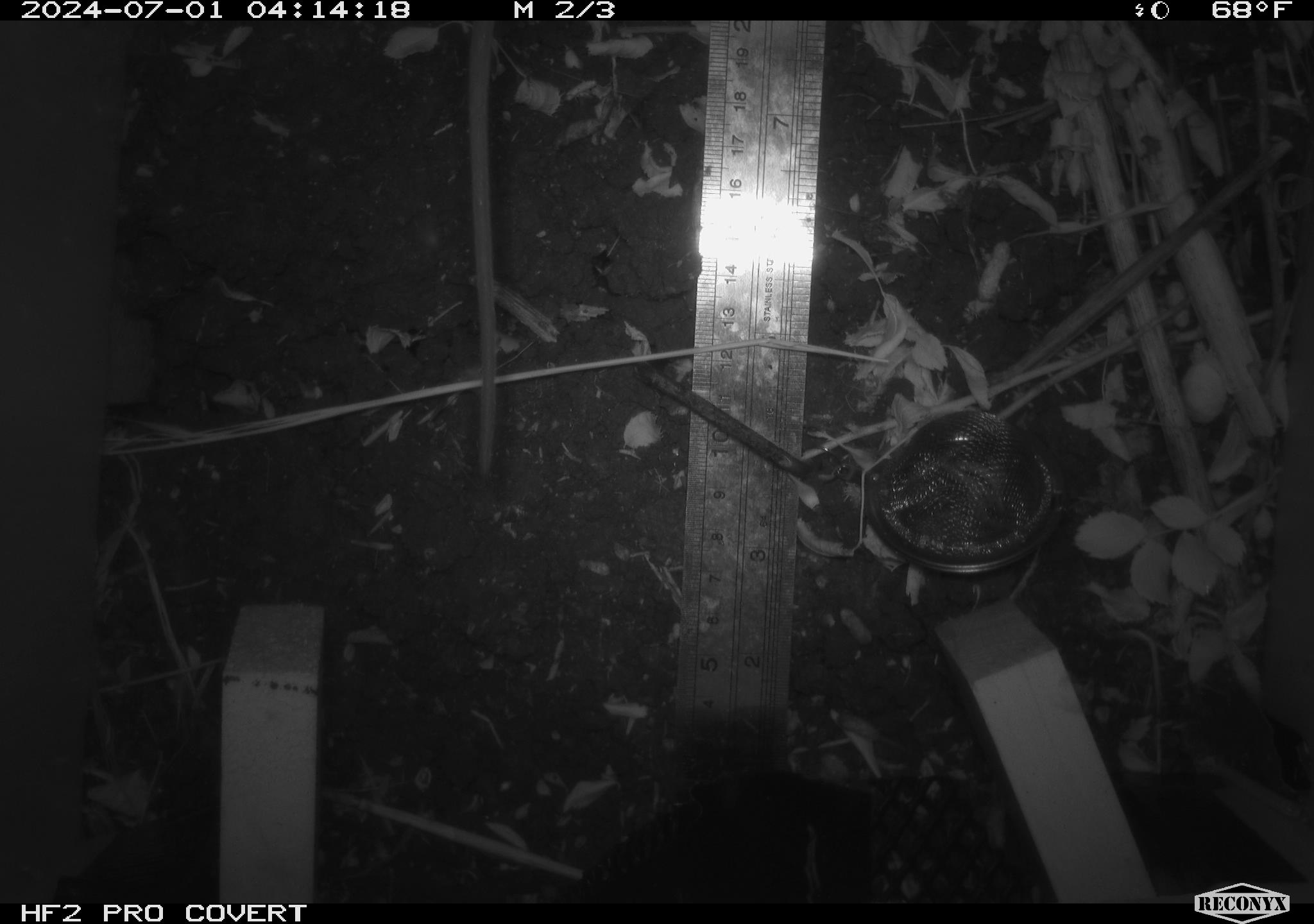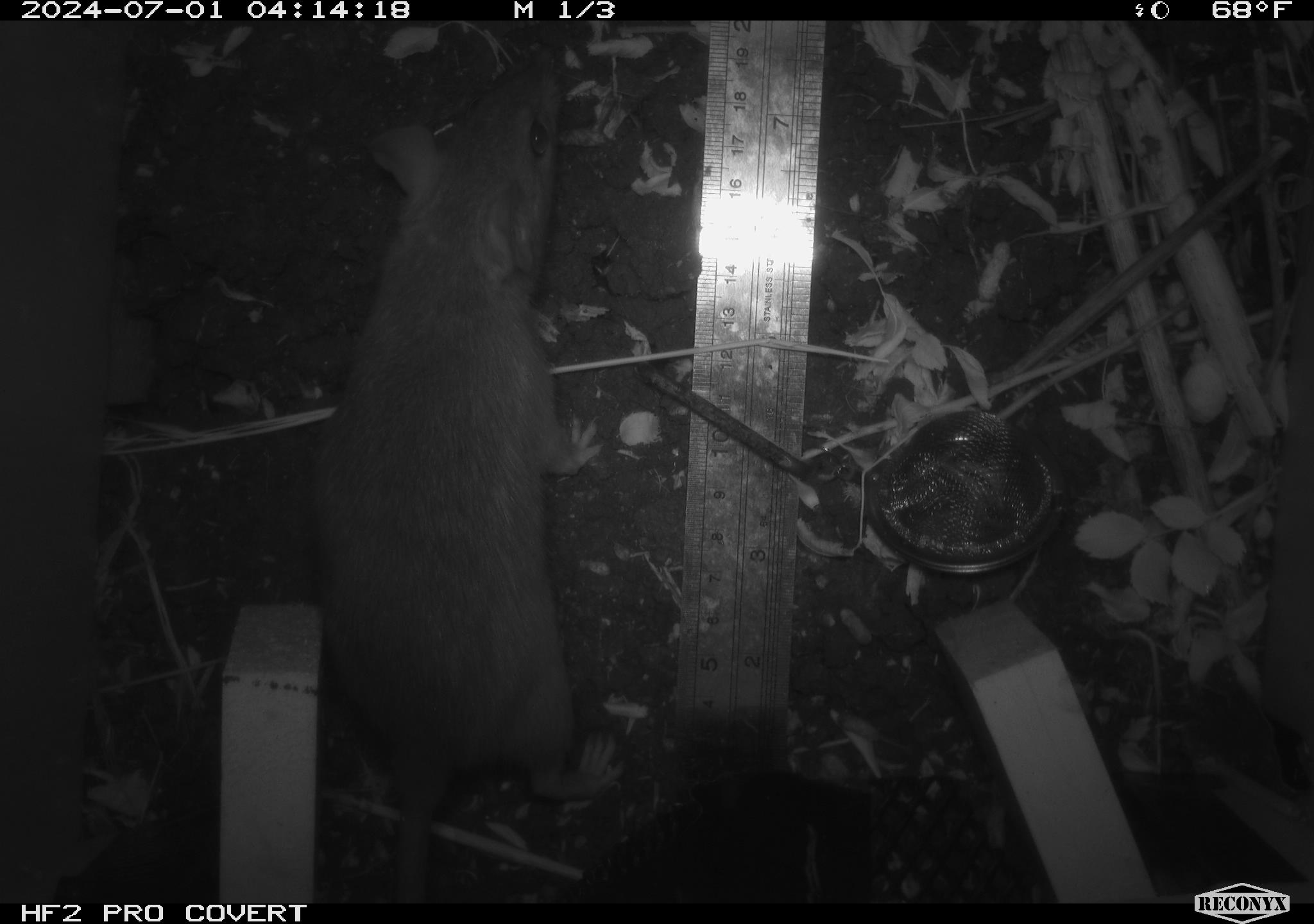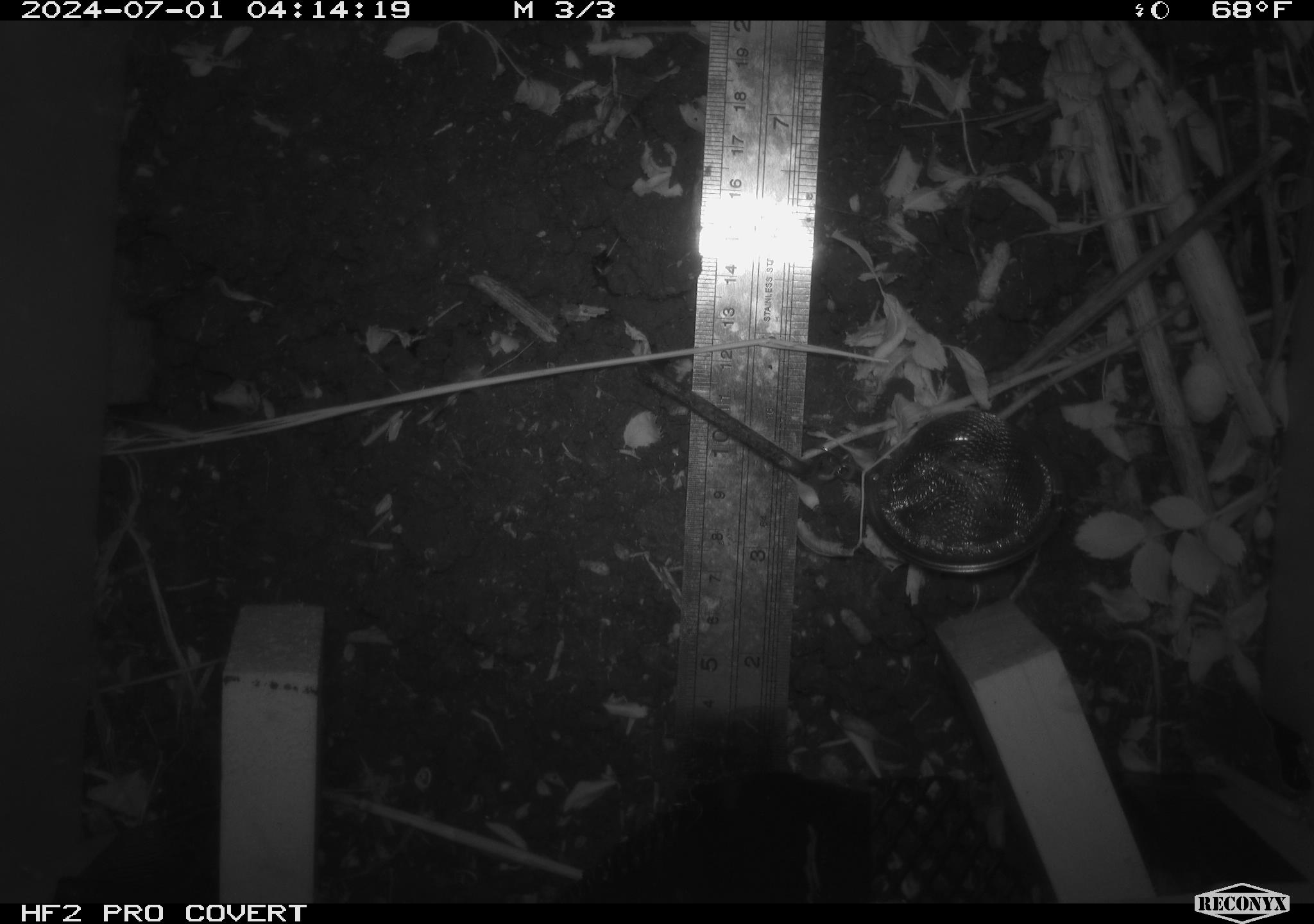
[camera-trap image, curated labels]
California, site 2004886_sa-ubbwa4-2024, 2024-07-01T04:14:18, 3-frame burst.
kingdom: Animalia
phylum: Chordata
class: Mammalia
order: Rodentia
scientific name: Rodentia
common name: woodrat or rat or mouse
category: woodrat or rat or mouse species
Woodrat or rat or mouse species (woodrat or rat or mouse) (Rodentia).